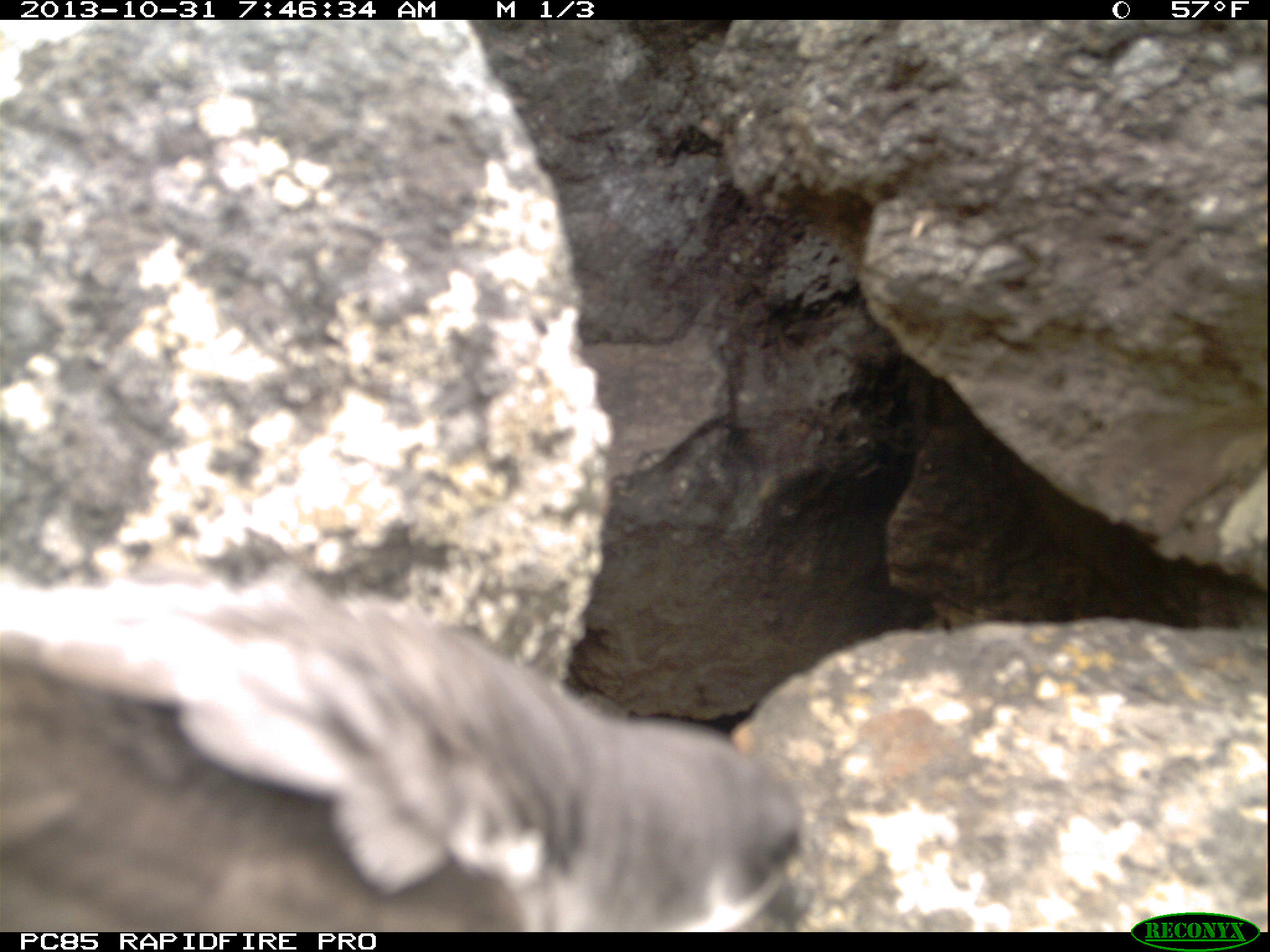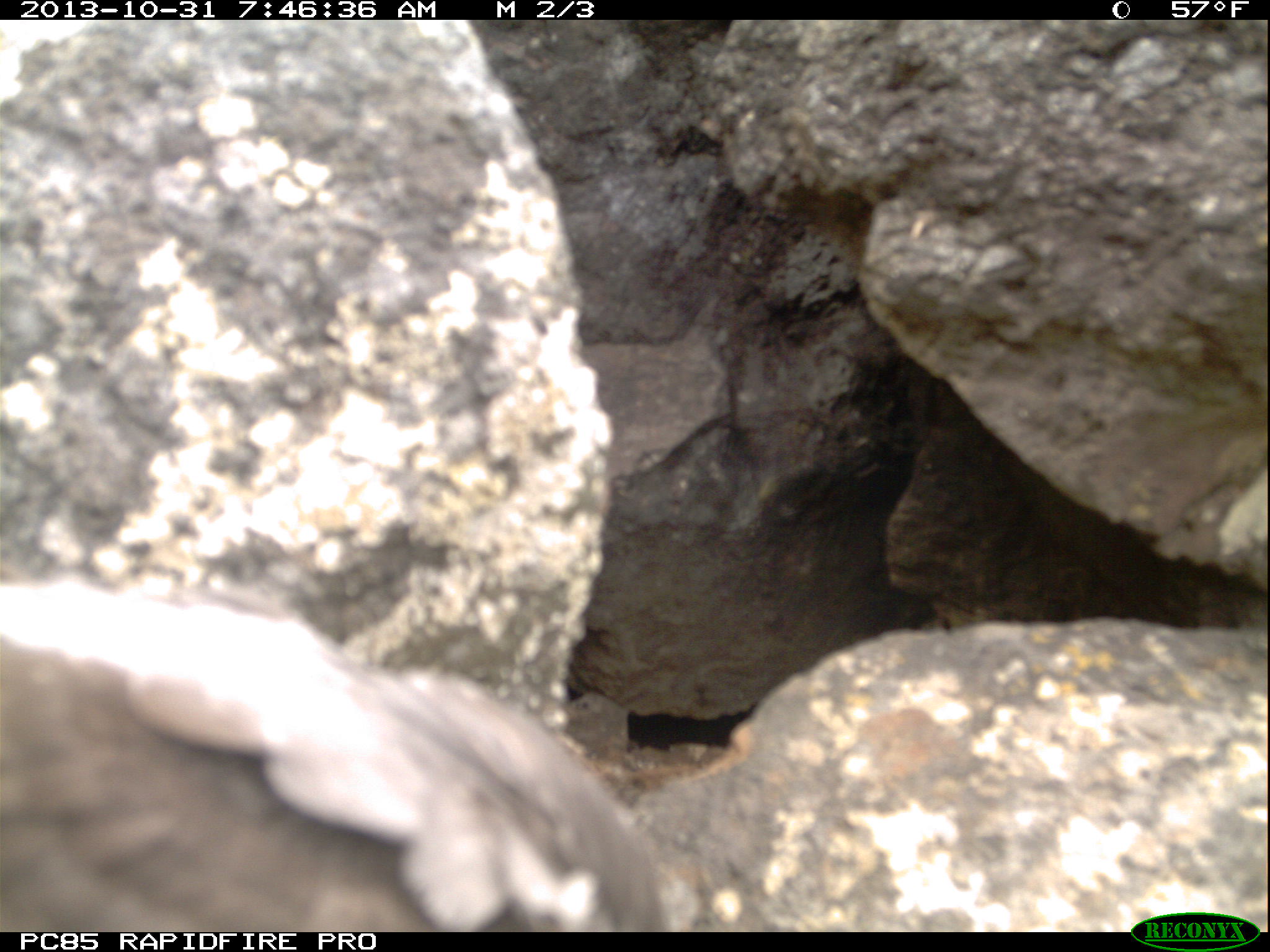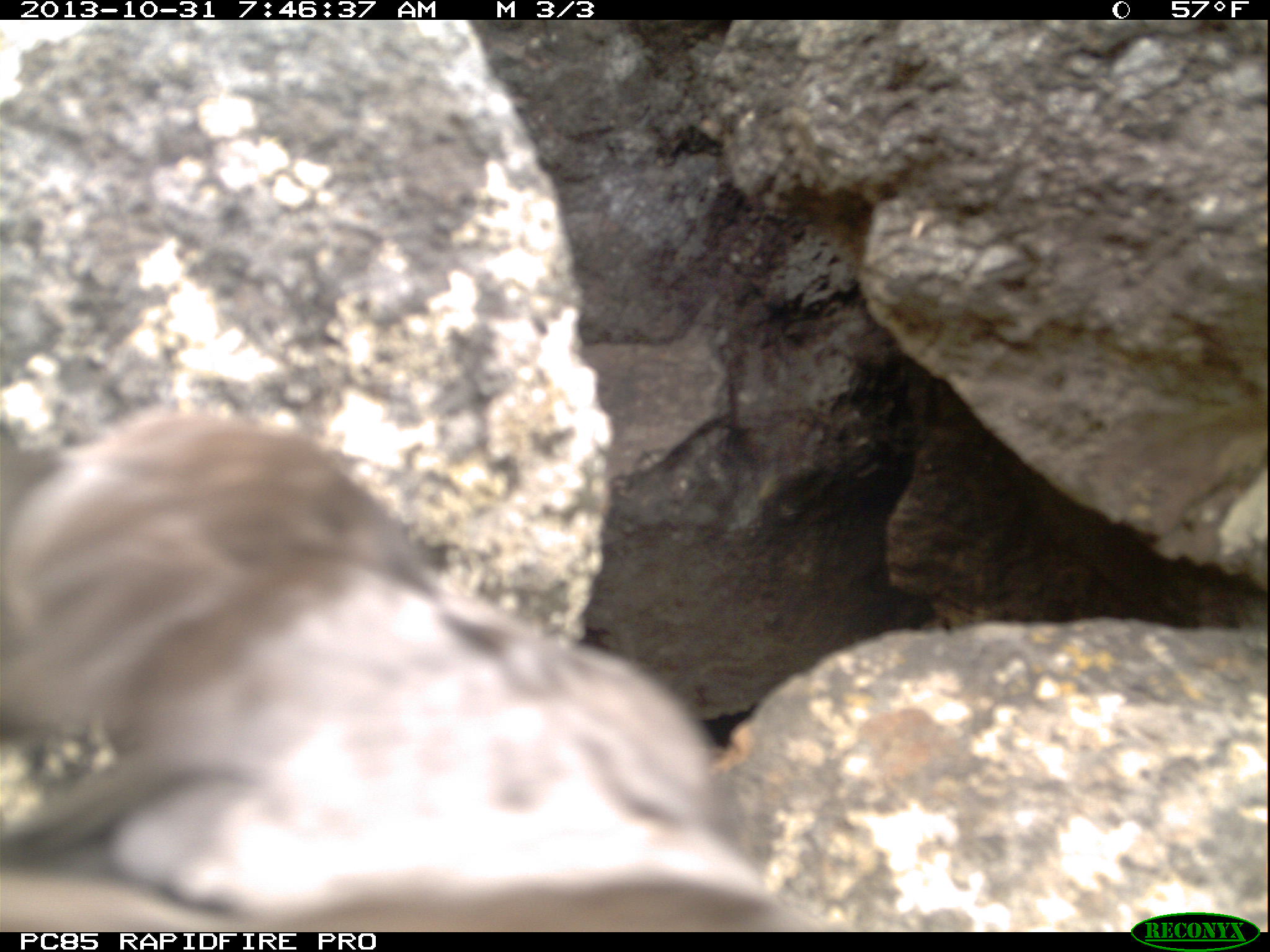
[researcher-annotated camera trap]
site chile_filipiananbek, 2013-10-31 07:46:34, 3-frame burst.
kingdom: Animalia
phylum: Chordata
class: Aves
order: Procellariiformes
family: Procellariidae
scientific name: Procellariidae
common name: petrel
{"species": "petrel (Procellariidae)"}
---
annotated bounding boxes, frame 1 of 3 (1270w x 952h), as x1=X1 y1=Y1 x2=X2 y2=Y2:
petrel: x1=0 y1=545 x2=819 y2=928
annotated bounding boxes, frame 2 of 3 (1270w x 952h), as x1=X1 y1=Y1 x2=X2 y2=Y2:
petrel: x1=0 y1=568 x2=685 y2=926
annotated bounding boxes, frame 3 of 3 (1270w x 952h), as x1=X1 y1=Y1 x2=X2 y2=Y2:
petrel: x1=2 y1=409 x2=793 y2=926